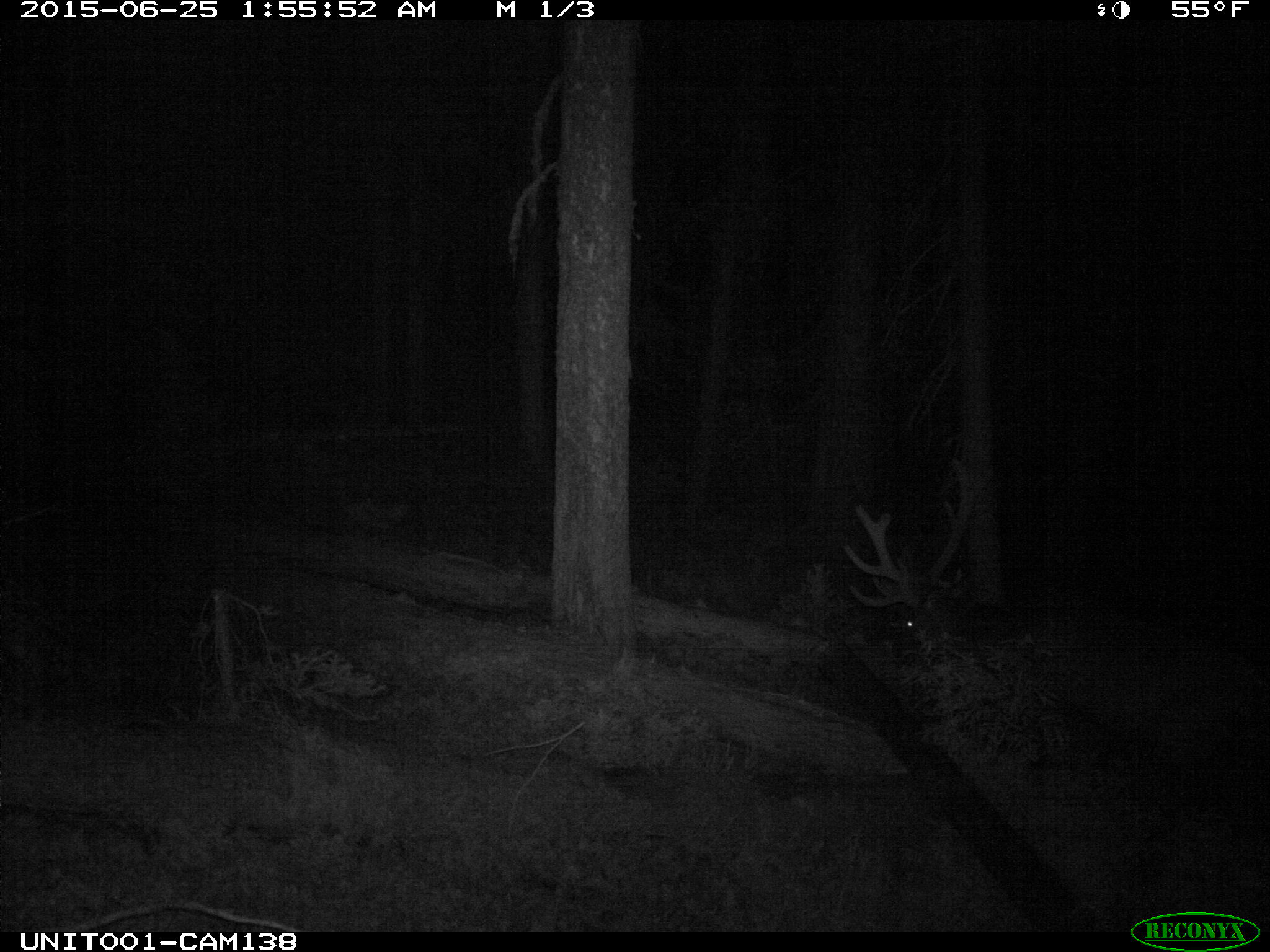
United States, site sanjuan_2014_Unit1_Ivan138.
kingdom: Animalia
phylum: Chordata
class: Mammalia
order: Artiodactyla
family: Cervidae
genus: Cervus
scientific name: Cervus elaphus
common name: red deer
Cervus elaphus (red deer).